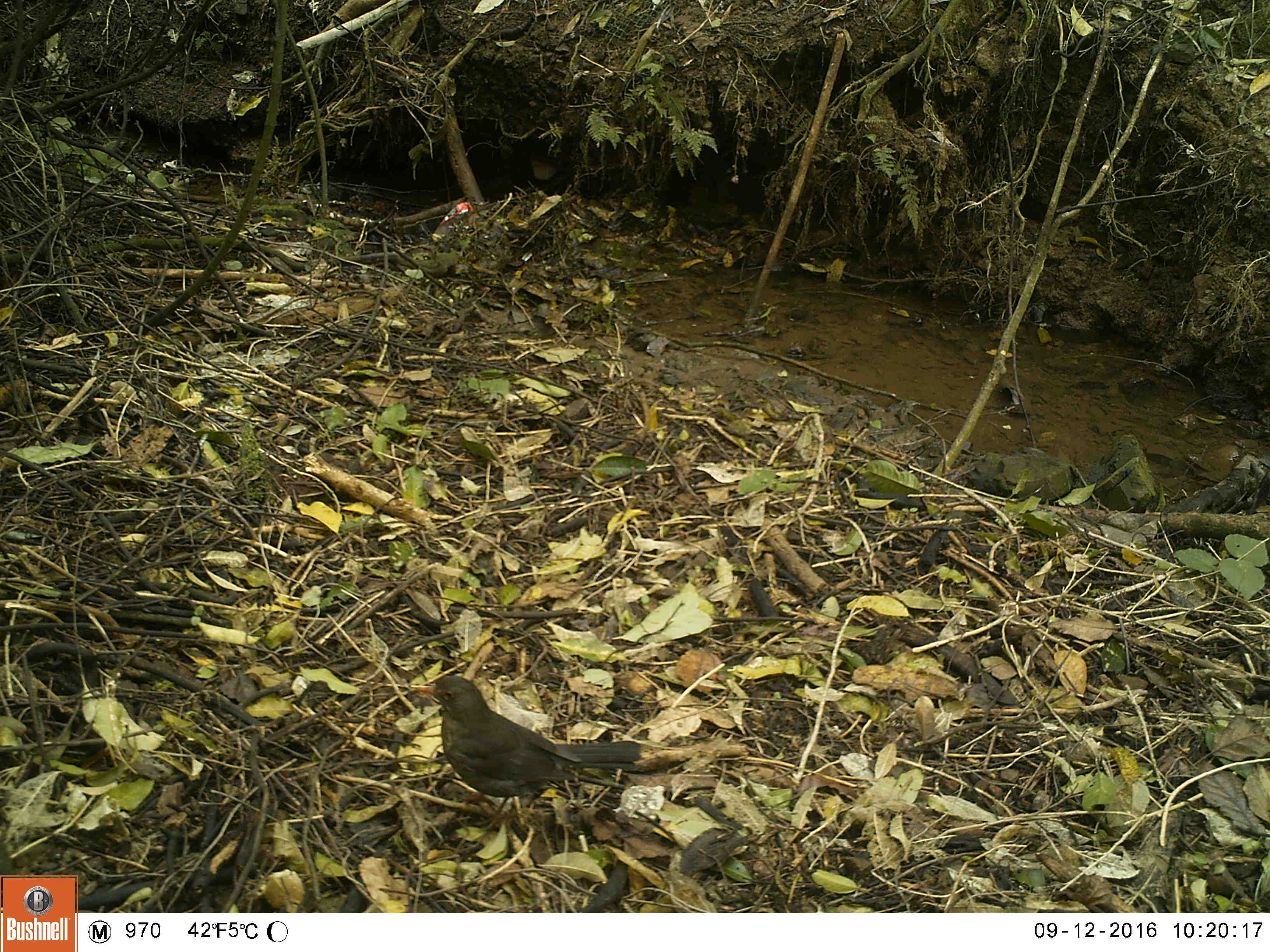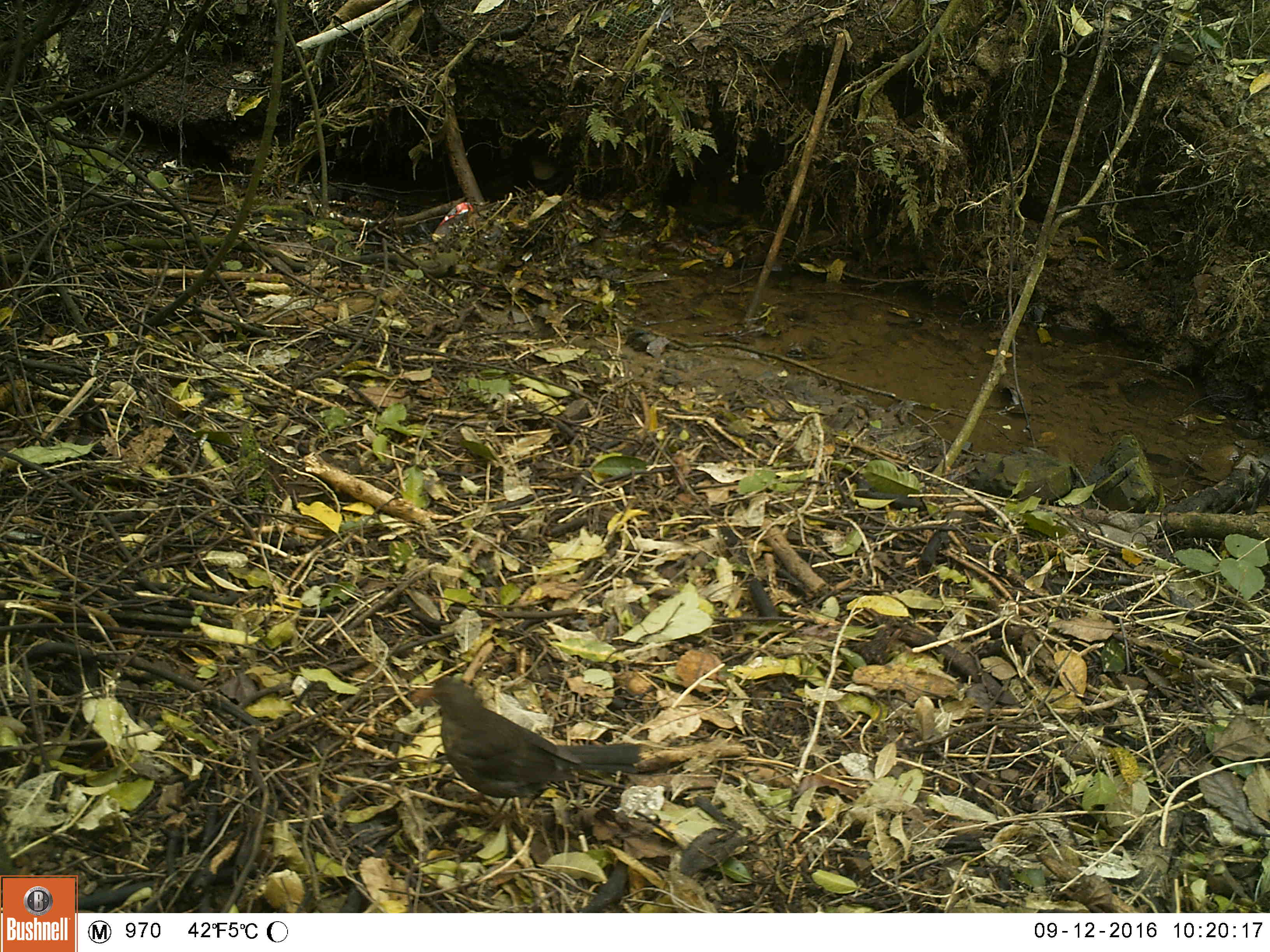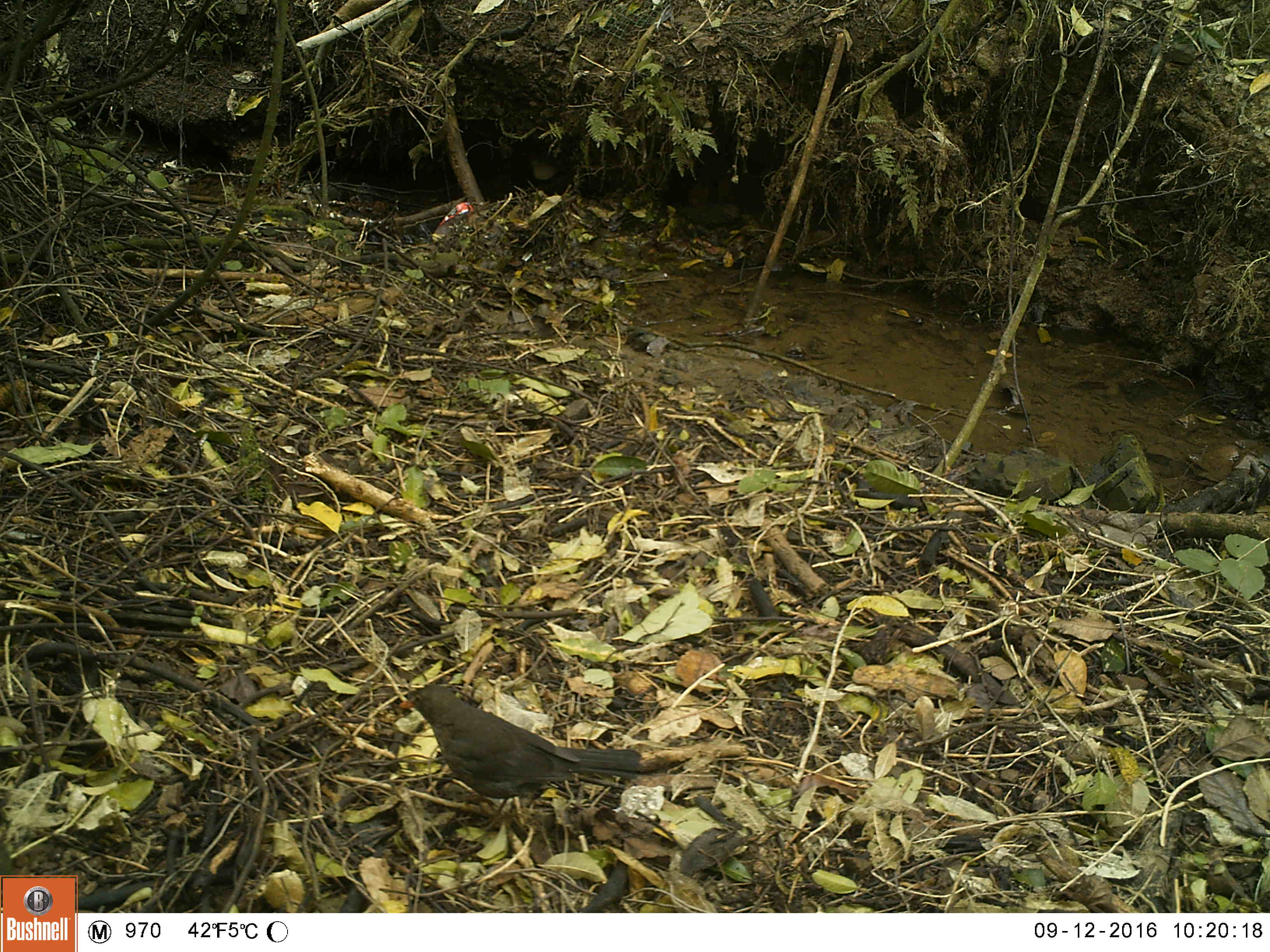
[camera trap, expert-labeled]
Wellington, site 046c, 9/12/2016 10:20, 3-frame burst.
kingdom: Animalia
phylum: Chordata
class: Aves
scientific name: Aves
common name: bird